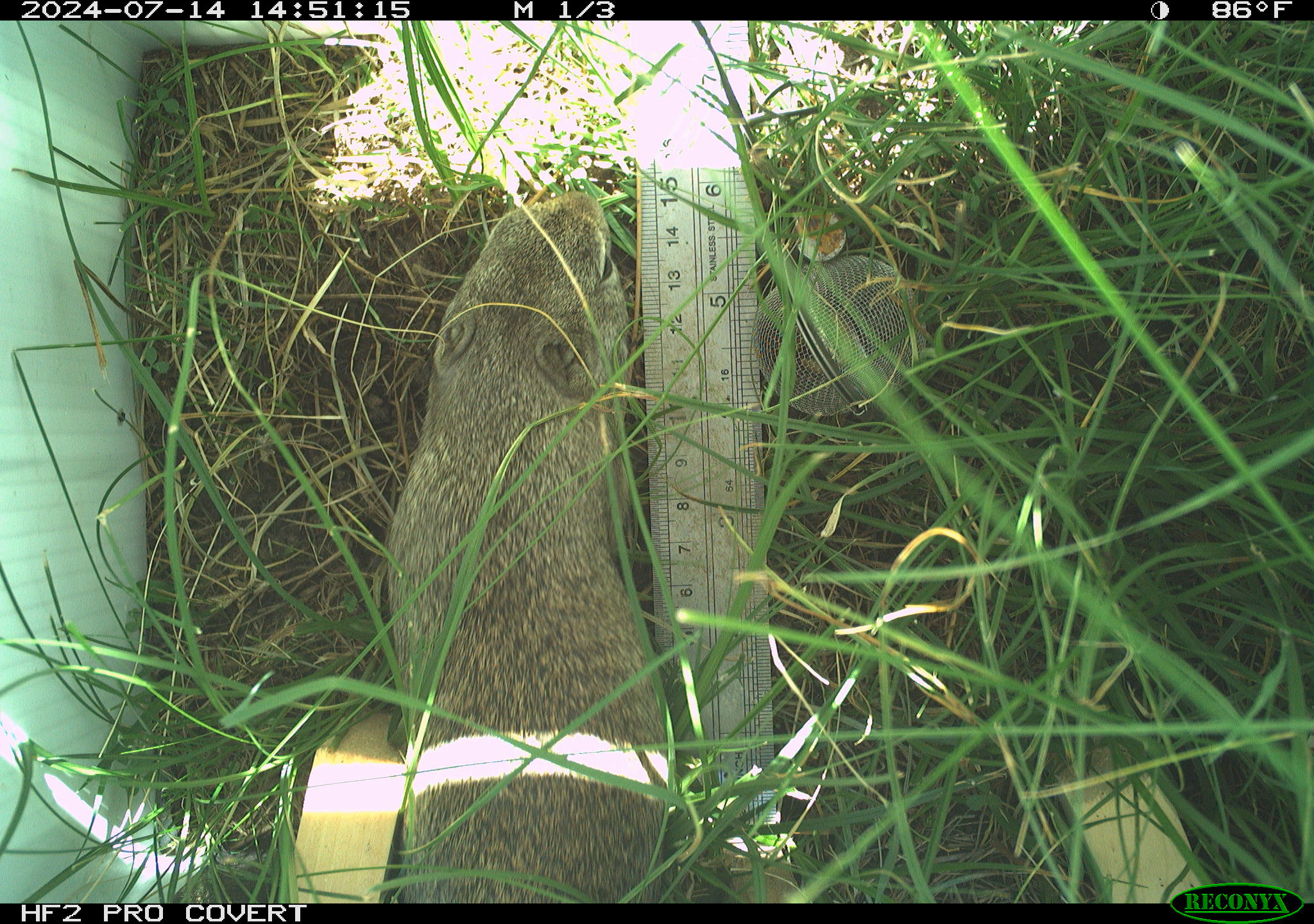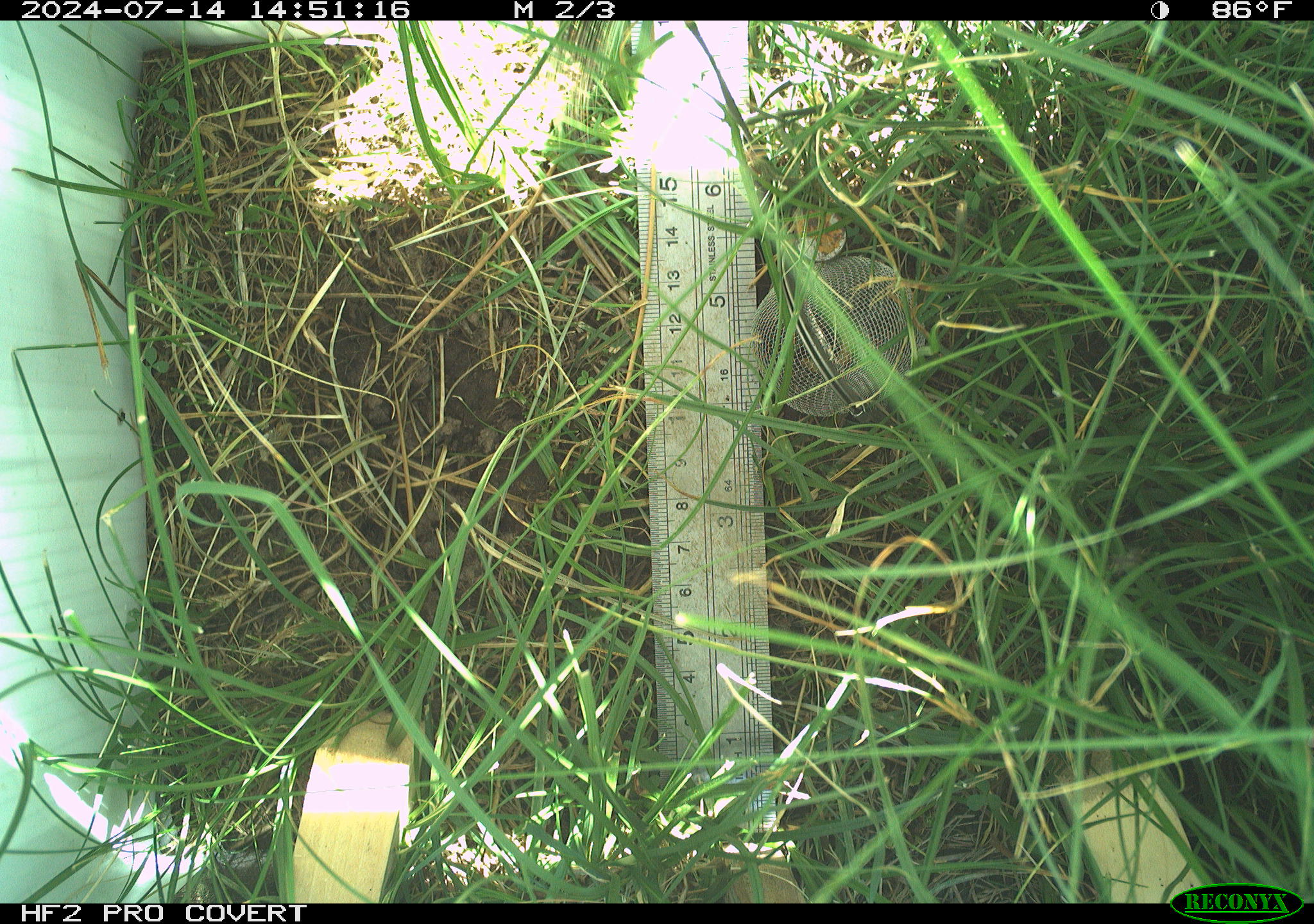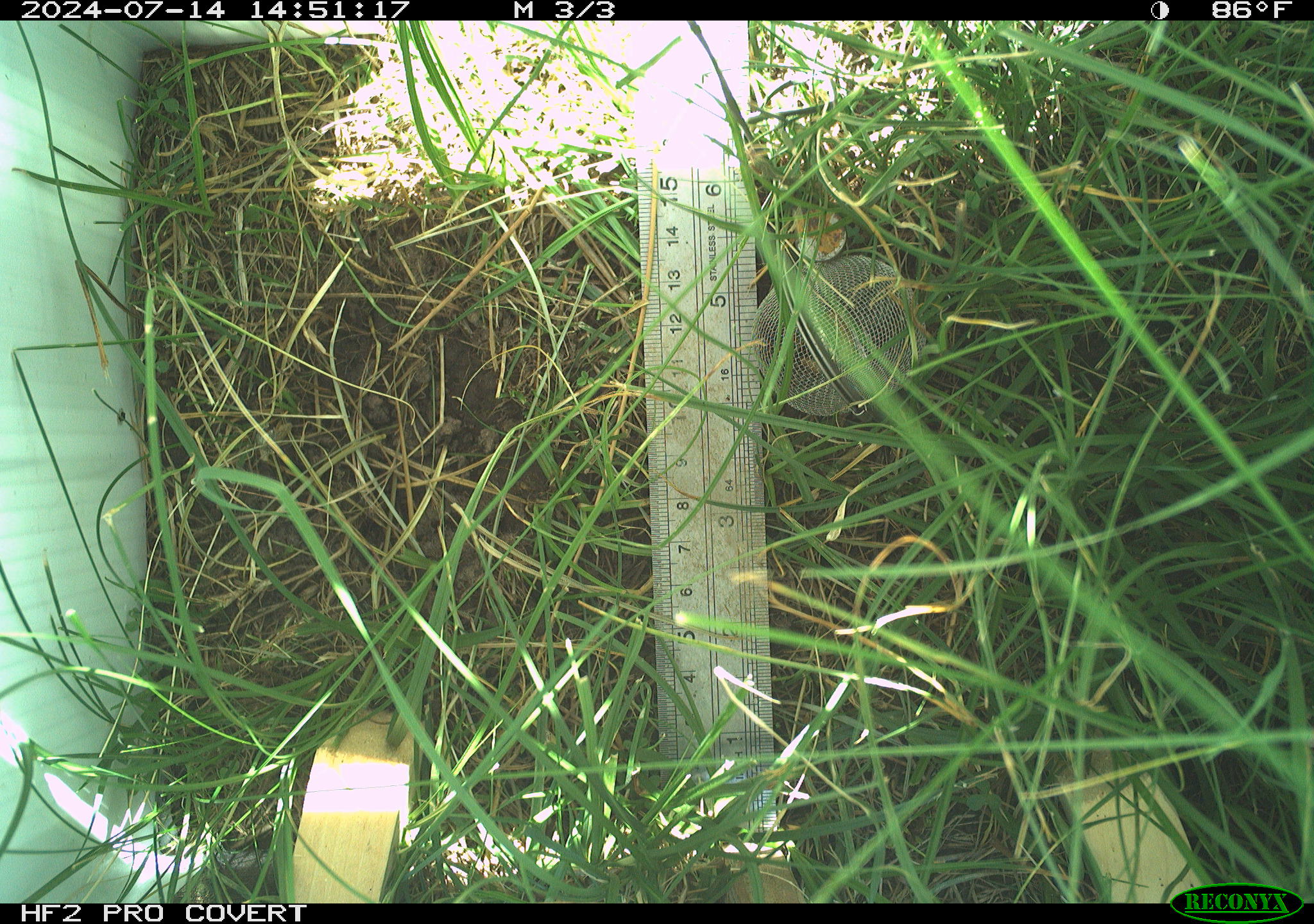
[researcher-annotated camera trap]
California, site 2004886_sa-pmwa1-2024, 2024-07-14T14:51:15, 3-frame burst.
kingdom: Animalia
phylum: Chordata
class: Mammalia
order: Rodentia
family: Sciuridae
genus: Urocitellus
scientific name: Urocitellus beldingi beldingi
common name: belding's ground squirrel